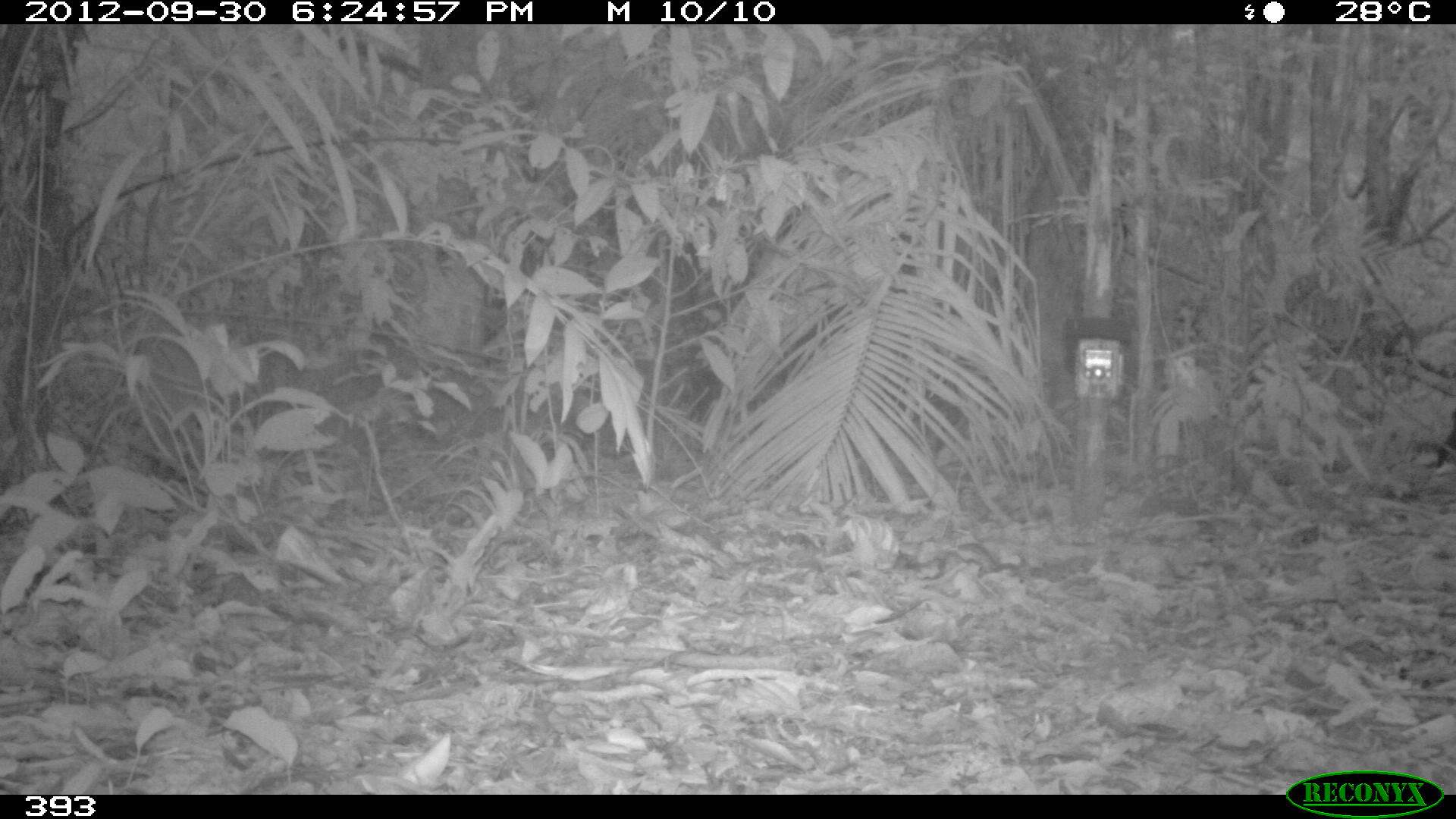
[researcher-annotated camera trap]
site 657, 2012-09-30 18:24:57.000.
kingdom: Animalia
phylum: Chordata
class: Mammalia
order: Artiodactyla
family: Tayassuidae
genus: Tayassu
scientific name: Tayassu pecari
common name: white-lipped peccary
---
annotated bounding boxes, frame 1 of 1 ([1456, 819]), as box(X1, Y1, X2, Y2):
tayassu pecari: box(1413, 408, 1456, 469)